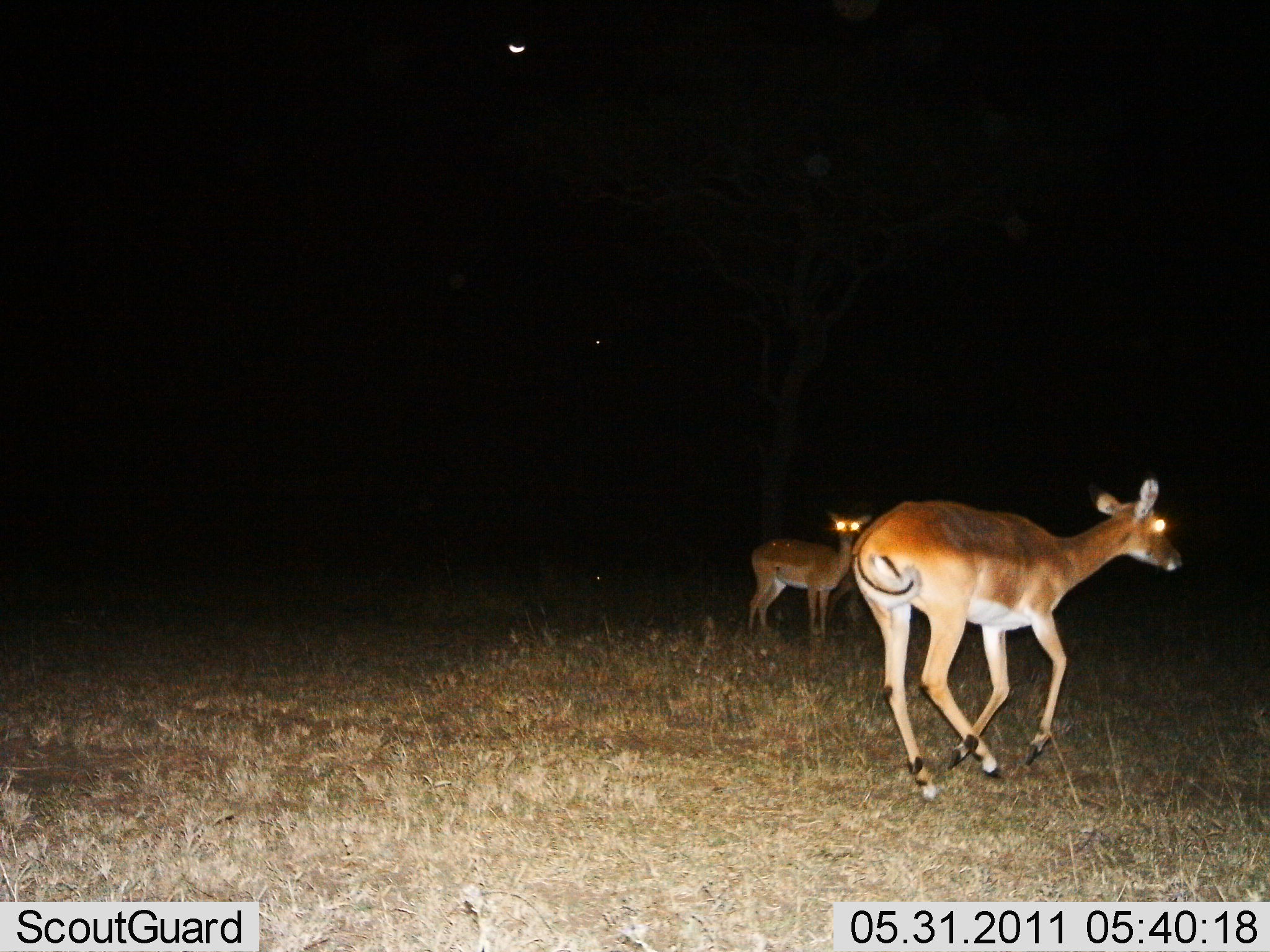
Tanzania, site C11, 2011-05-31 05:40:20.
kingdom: Animalia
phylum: Chordata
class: Mammalia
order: Artiodactyla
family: Bovidae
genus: Aepyceros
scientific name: Aepyceros melampus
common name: impala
Impala (Aepyceros melampus), count 2. Behavior (volunteer vote fractions): standing 82%, resting 0%, moving 91%, interacting 0%. Young present (vote fraction): 18%. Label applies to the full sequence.